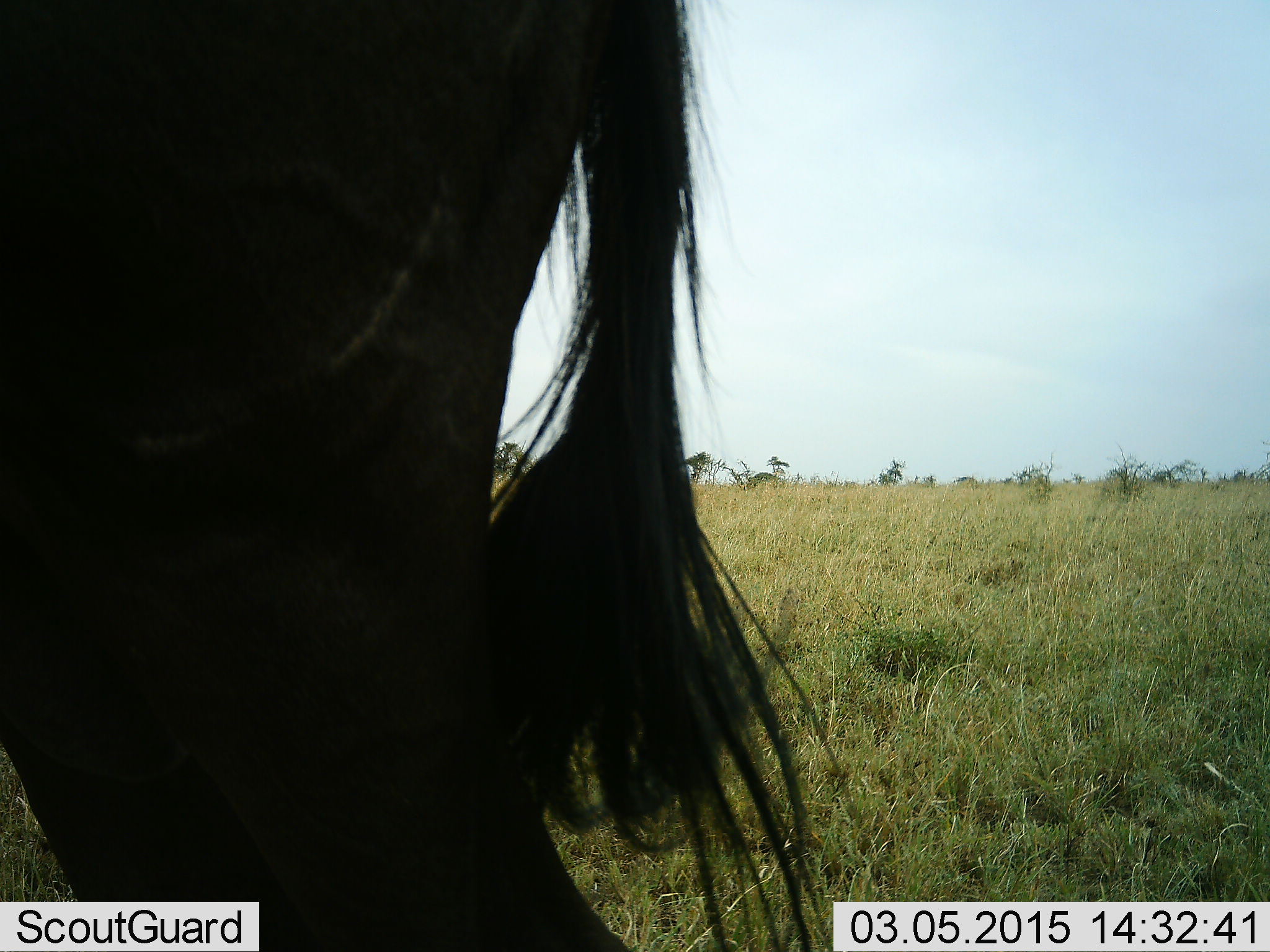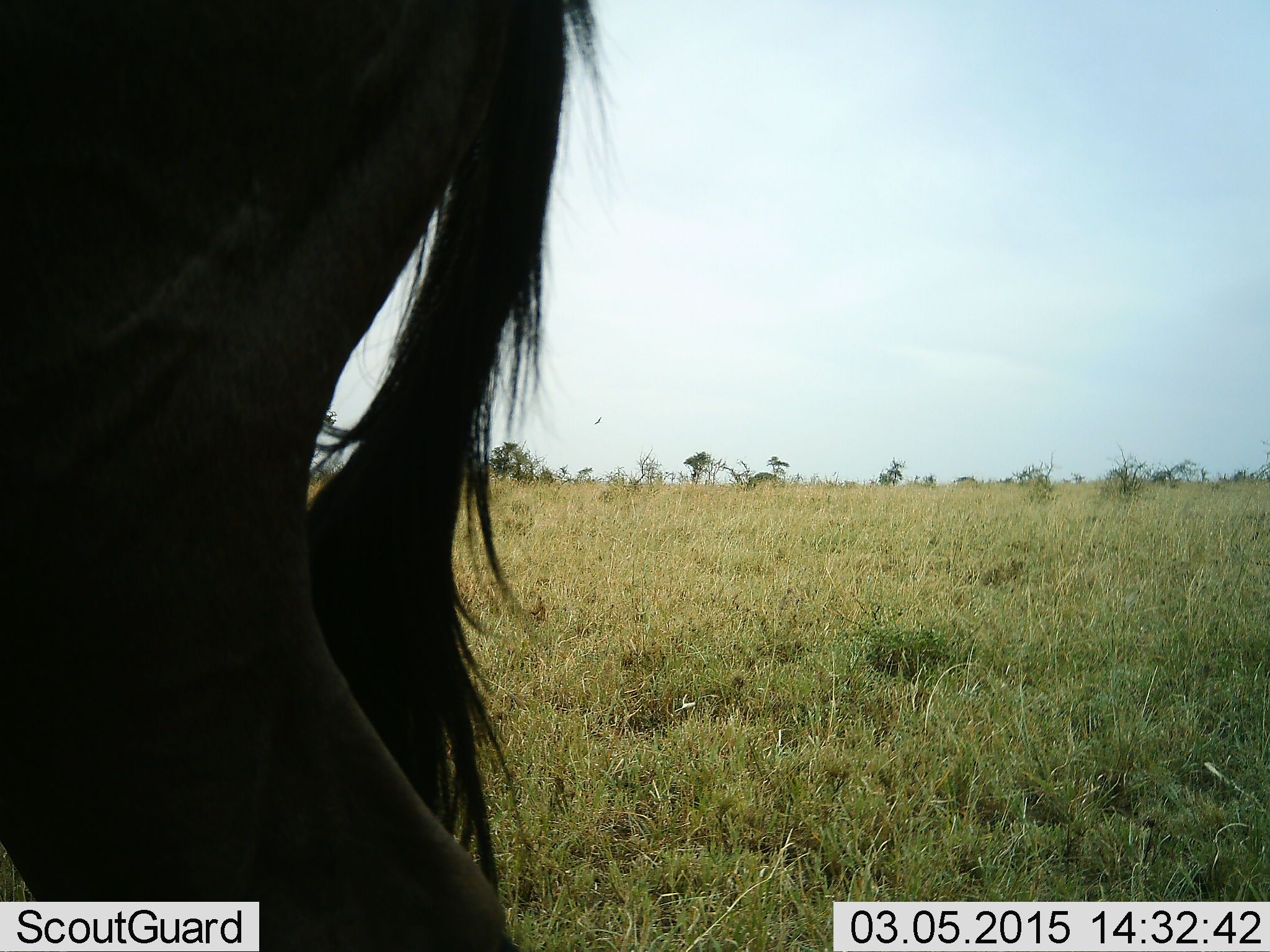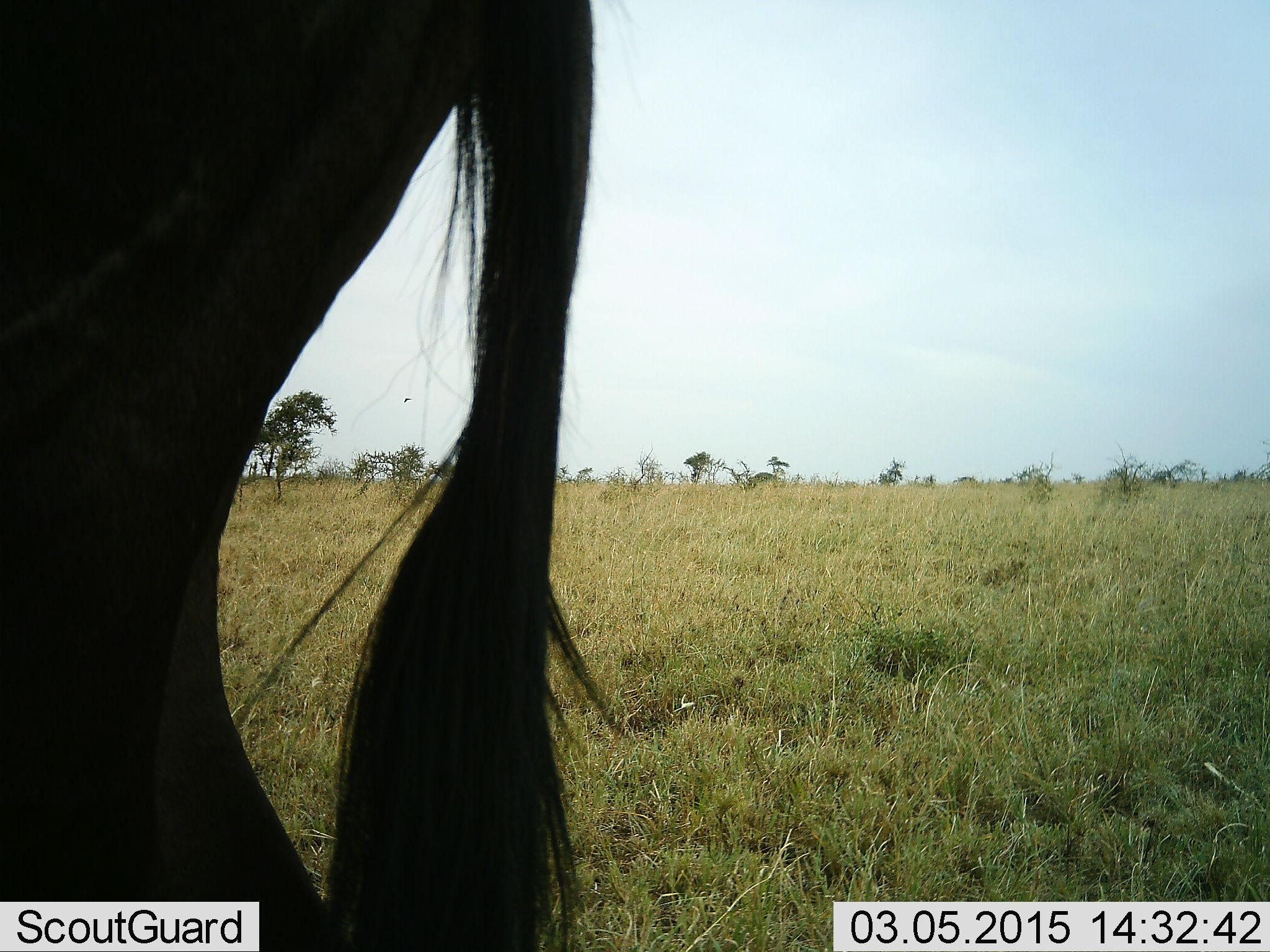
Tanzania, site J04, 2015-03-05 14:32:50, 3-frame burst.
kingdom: Animalia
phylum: Chordata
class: Mammalia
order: Artiodactyla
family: Bovidae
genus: Connochaetes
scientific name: Connochaetes taurinus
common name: blue wildebeest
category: wildebeest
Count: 1.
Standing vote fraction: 70%.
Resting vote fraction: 0%.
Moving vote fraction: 30%.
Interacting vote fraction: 0%.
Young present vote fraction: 0%.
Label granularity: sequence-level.